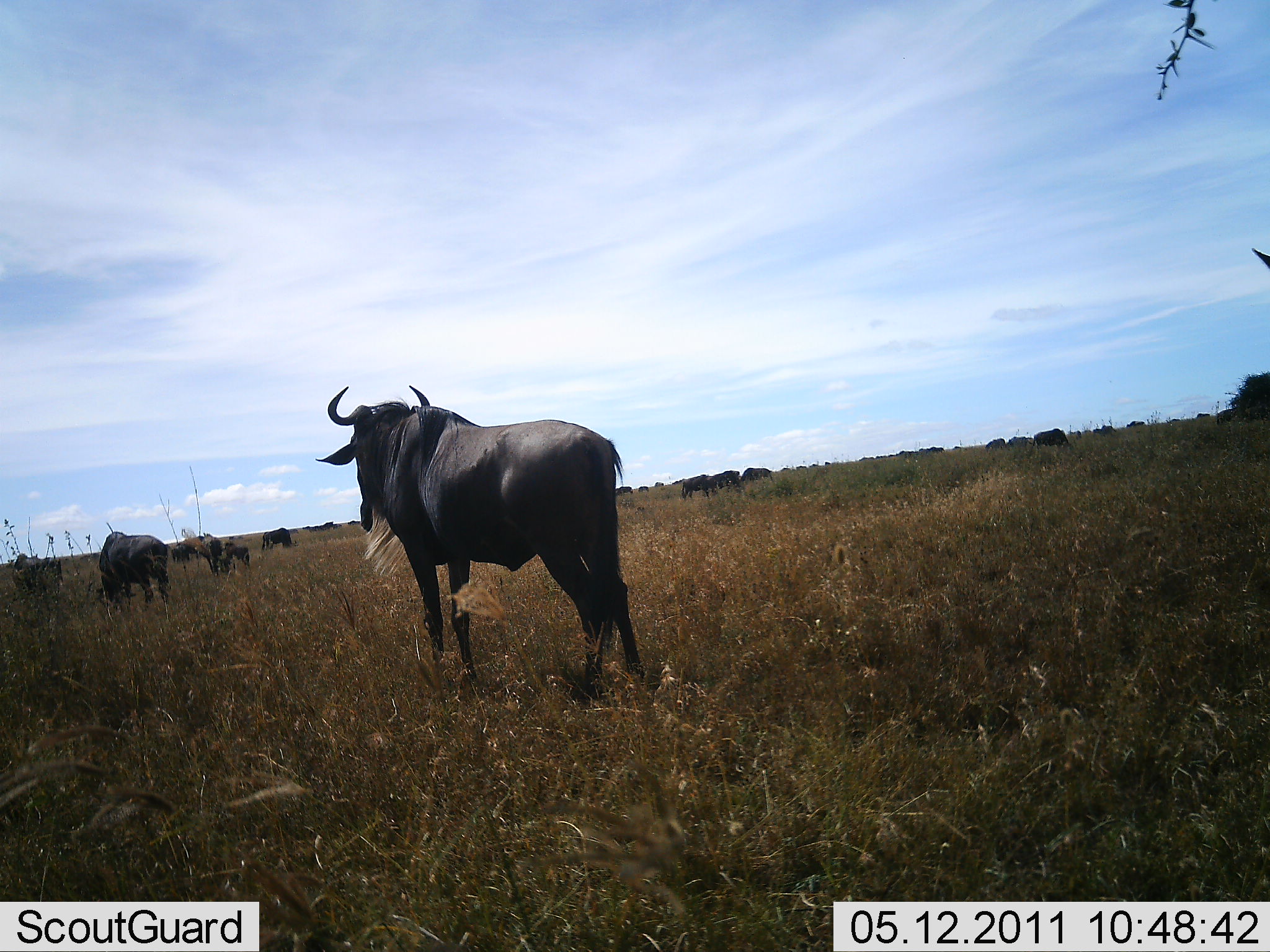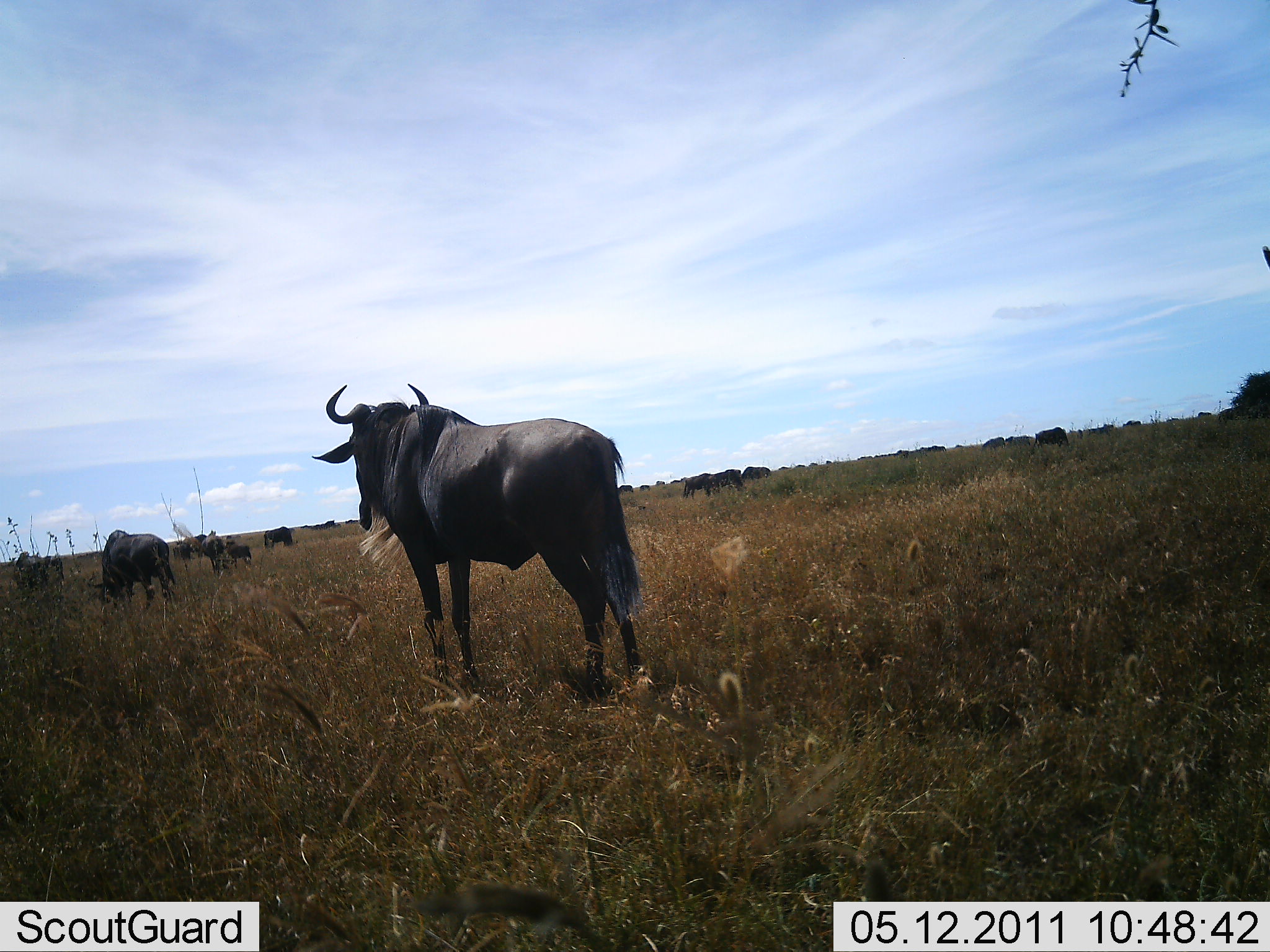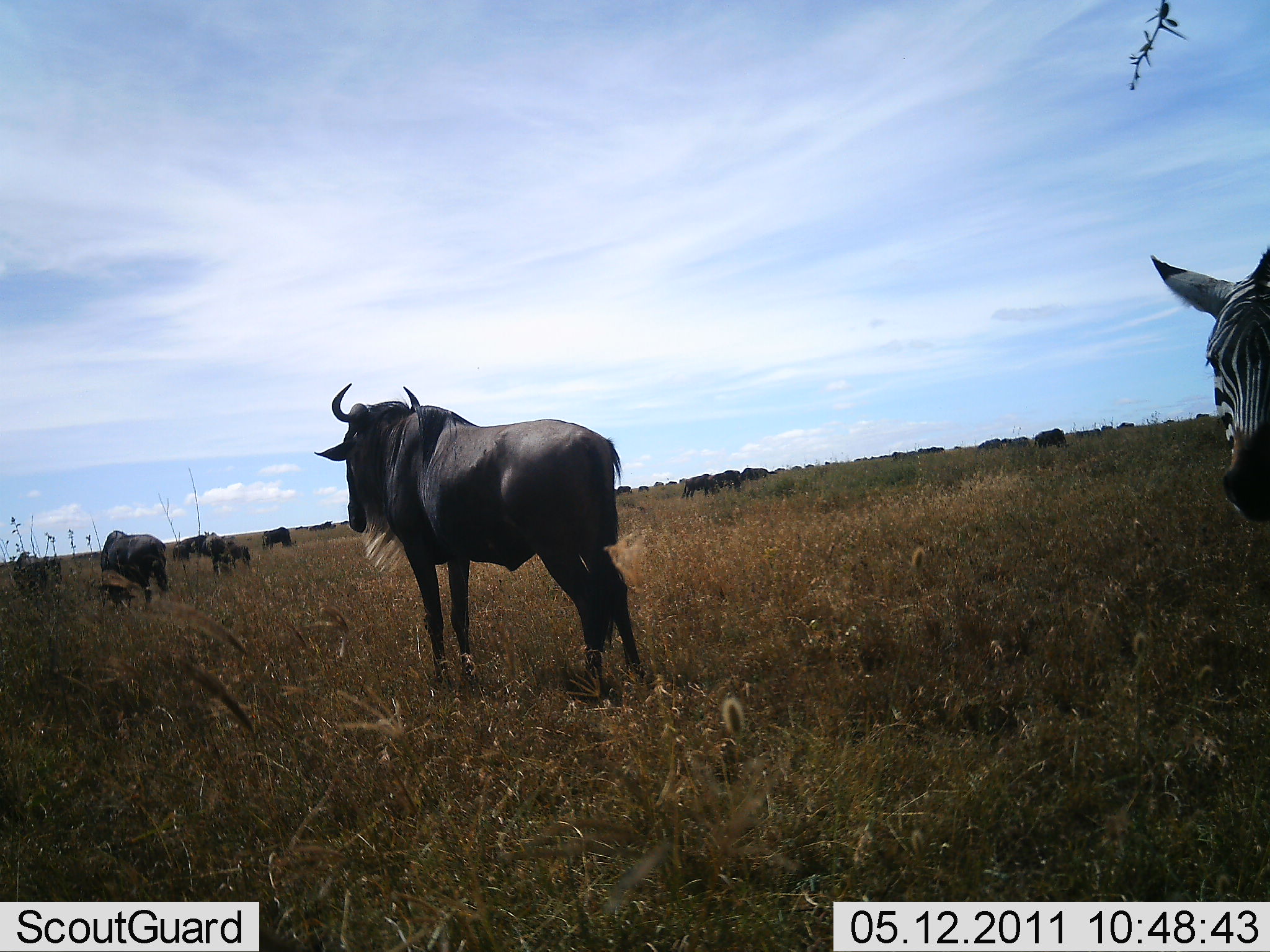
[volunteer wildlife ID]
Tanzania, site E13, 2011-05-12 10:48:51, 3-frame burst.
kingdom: Animalia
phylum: Chordata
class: Mammalia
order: Artiodactyla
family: Bovidae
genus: Connochaetes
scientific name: Connochaetes taurinus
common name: blue wildebeest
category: wildebeest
Wildebeest (blue wildebeest) (Connochaetes taurinus), count 11-50. Behavior (volunteer vote fractions): standing 92%, resting 0%, moving 31%, interacting 0%. Young present (vote fraction): 0%. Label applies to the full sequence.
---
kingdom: Animalia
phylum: Chordata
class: Mammalia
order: Perissodactyla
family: Equidae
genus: Equus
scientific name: Equus quagga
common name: plains zebra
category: zebra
Zebra (plains zebra) (Equus quagga), count 1. Behavior (volunteer vote fractions): standing 62%, resting 0%, moving 38%, interacting 0%. Young present (vote fraction): 0%. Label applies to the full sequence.